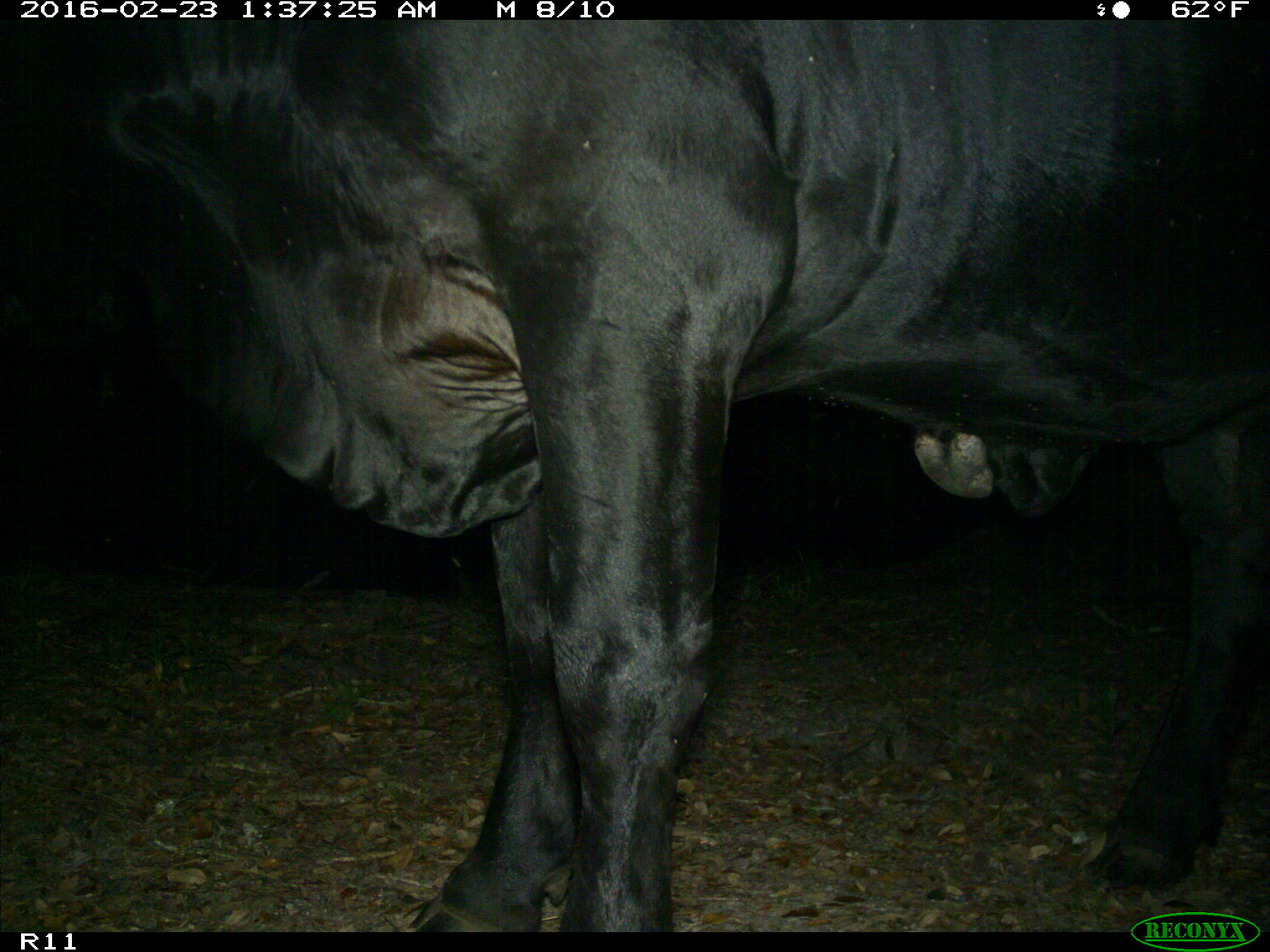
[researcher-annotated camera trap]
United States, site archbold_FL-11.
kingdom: Animalia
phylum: Chordata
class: Mammalia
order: Artiodactyla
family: Bovidae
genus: Bos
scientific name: Bos taurus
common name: domestic cow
Bos taurus (domestic cow).